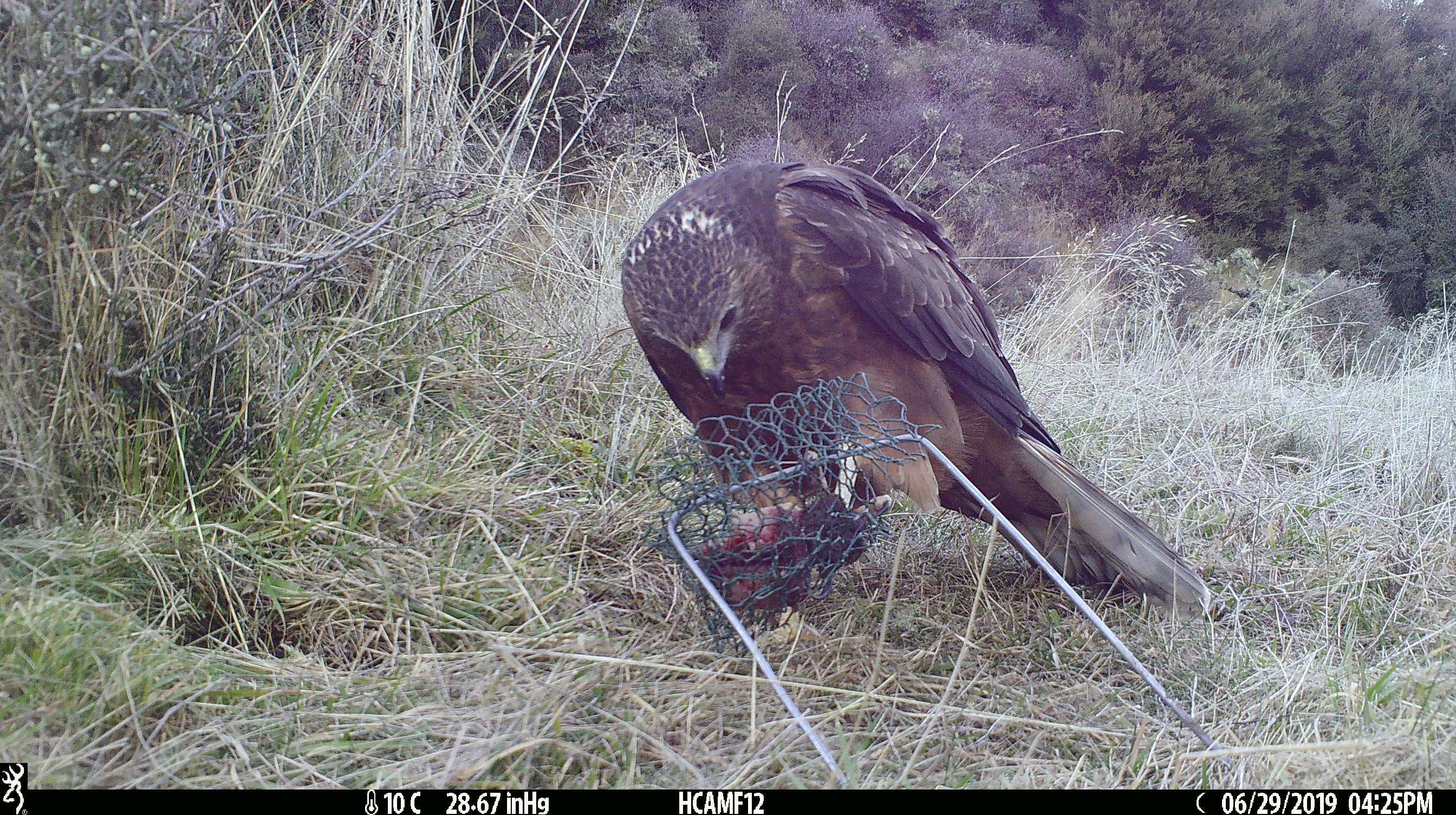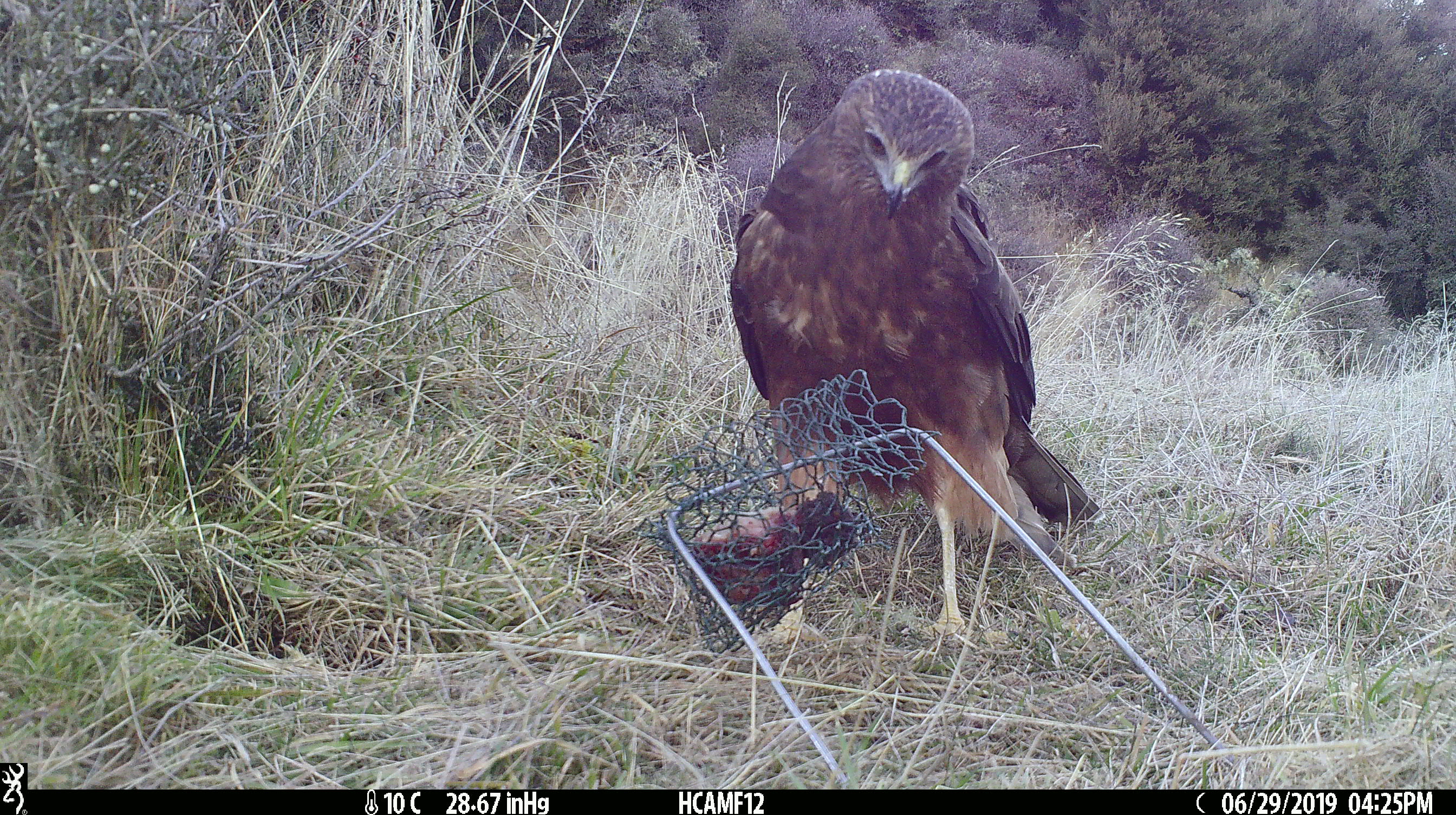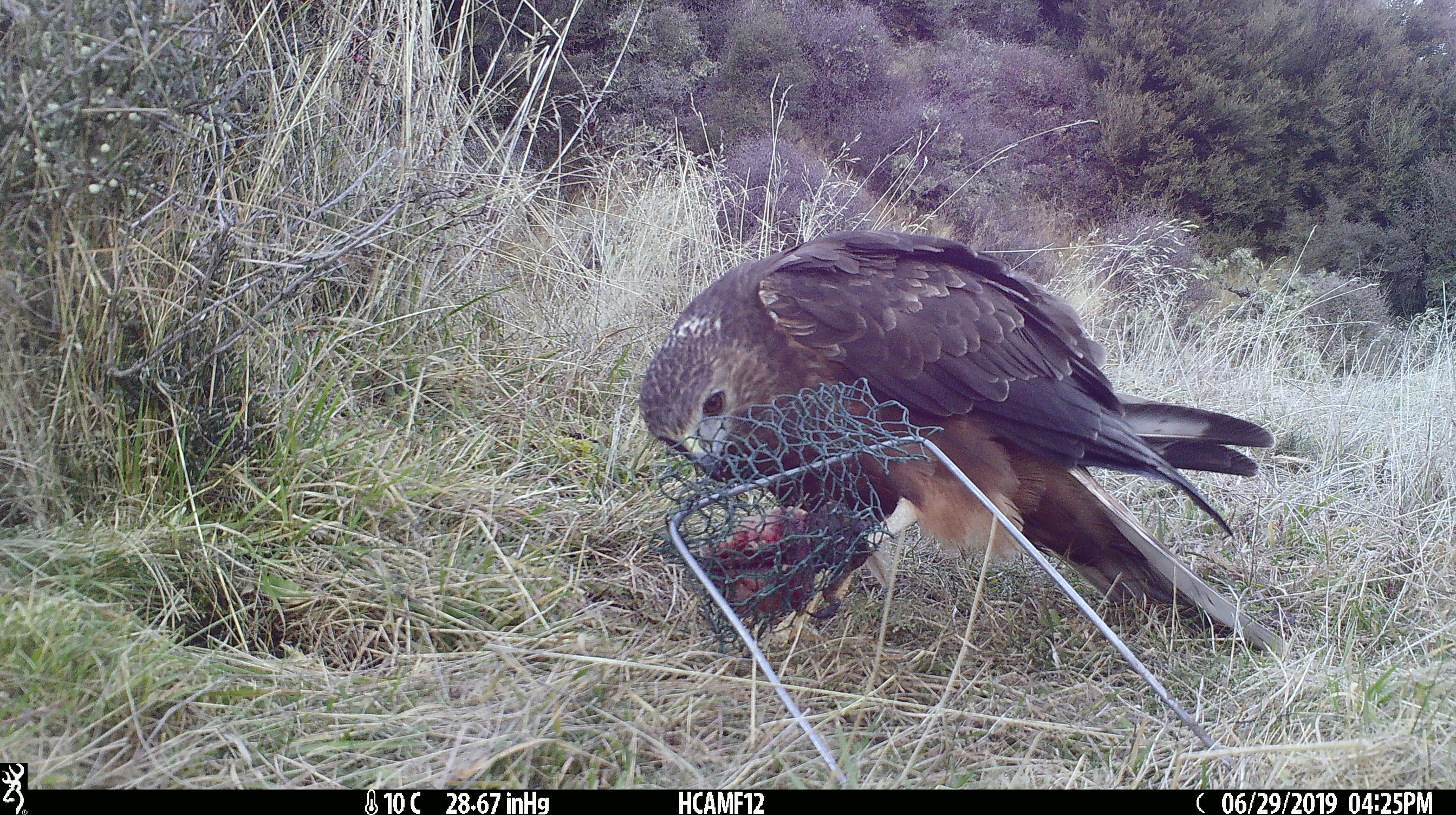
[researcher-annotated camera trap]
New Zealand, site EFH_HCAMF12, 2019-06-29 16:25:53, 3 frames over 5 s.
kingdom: Animalia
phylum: Chordata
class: Aves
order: Accipitriformes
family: Accipitridae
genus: Circus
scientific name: Circus approximans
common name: swamp harrier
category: harrier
Harrier (swamp harrier) (Circus approximans).